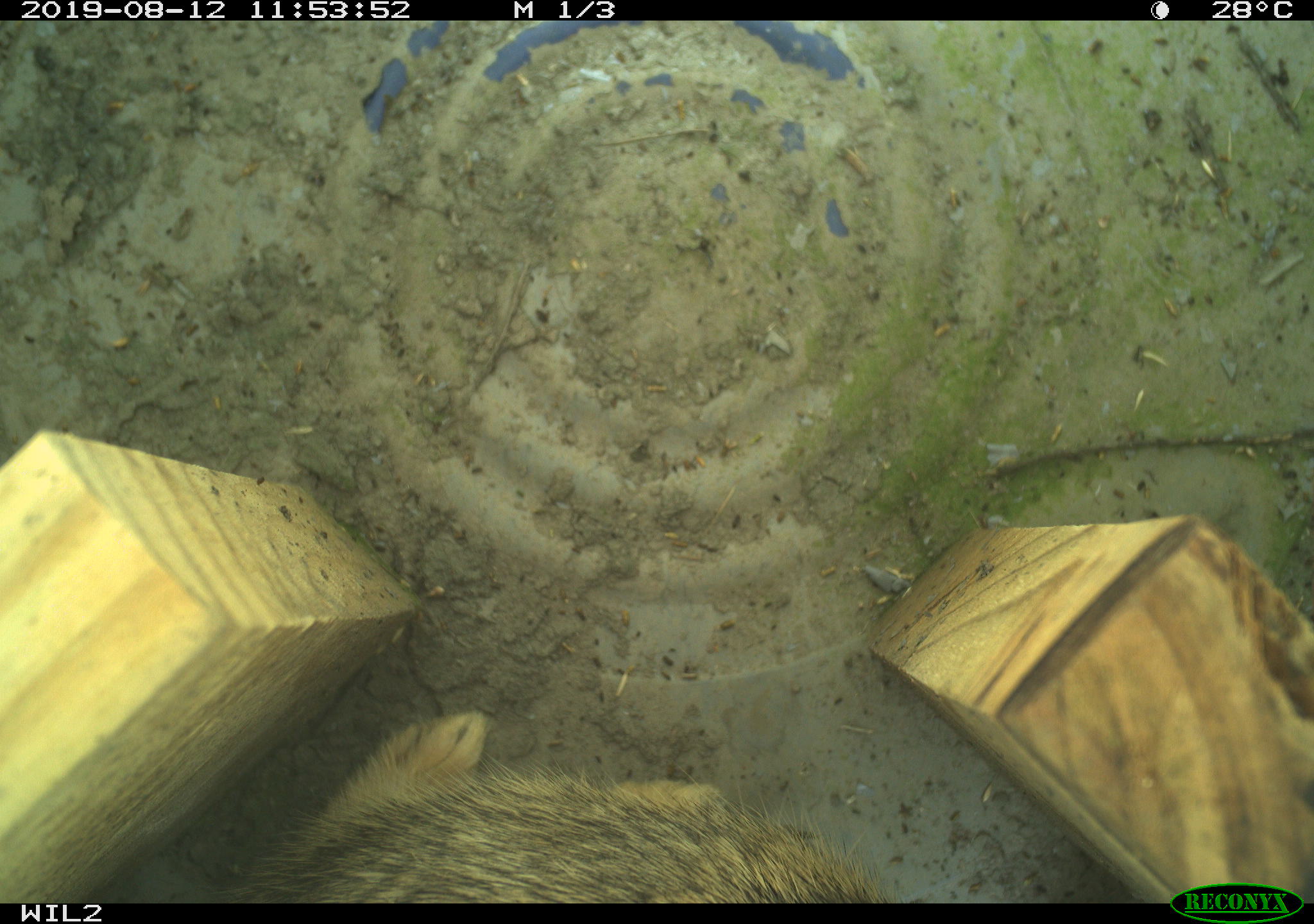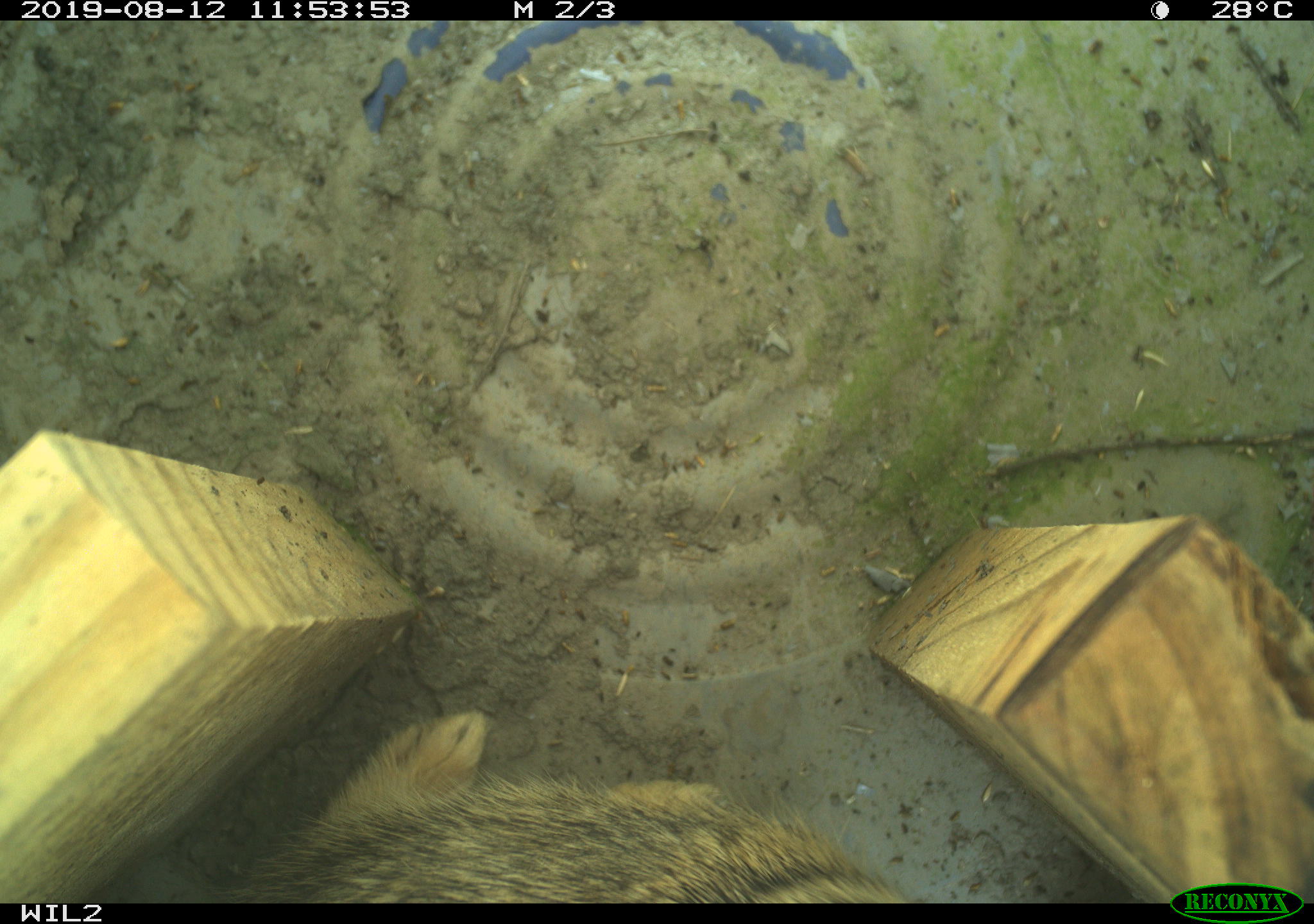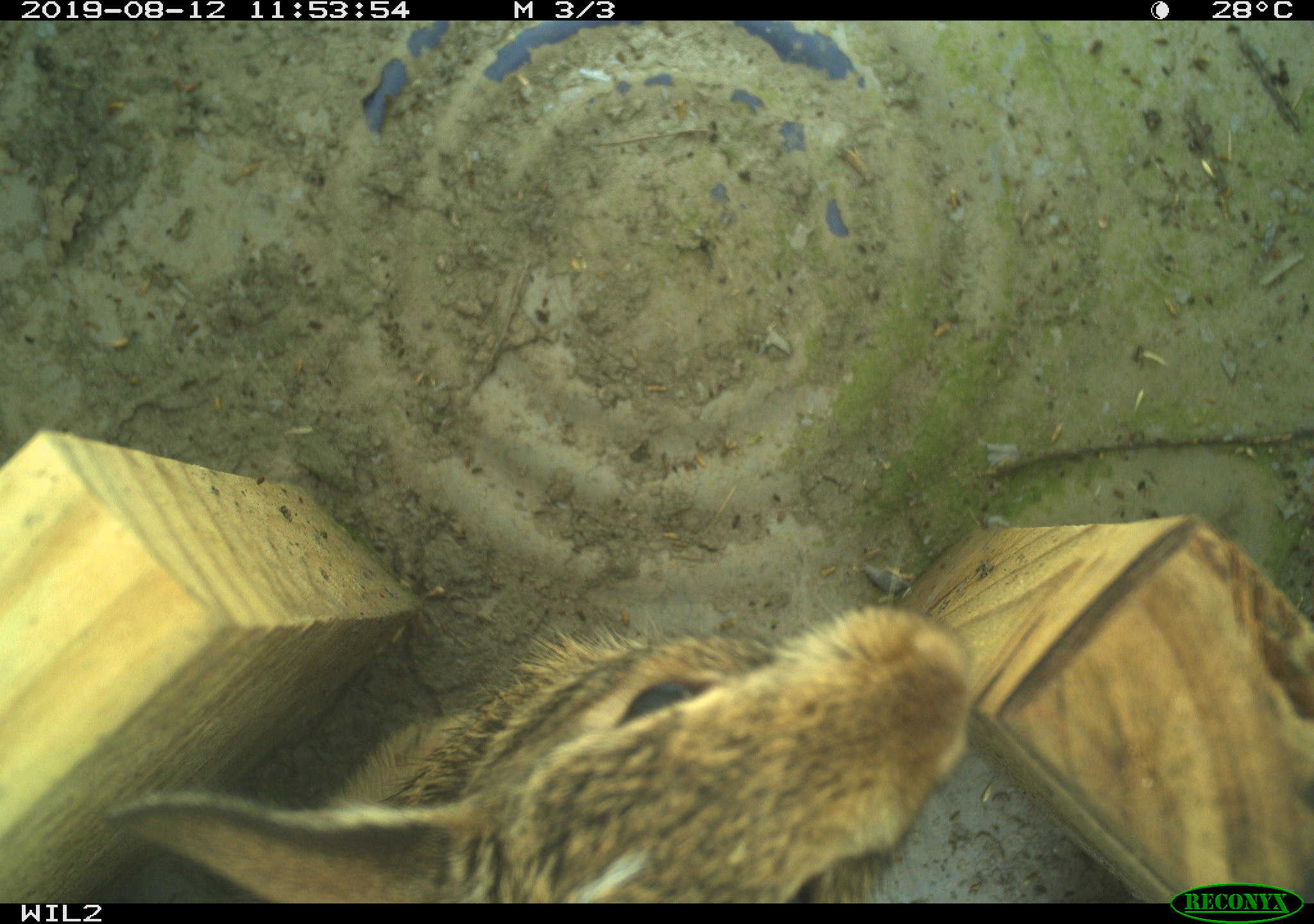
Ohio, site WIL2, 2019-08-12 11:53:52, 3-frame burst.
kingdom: Animalia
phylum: Chordata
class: Mammalia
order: Lagomorpha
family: Leporidae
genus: Sylvilagus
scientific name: Sylvilagus floridanus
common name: eastern cottontail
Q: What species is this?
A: Eastern cottontail (Sylvilagus floridanus).